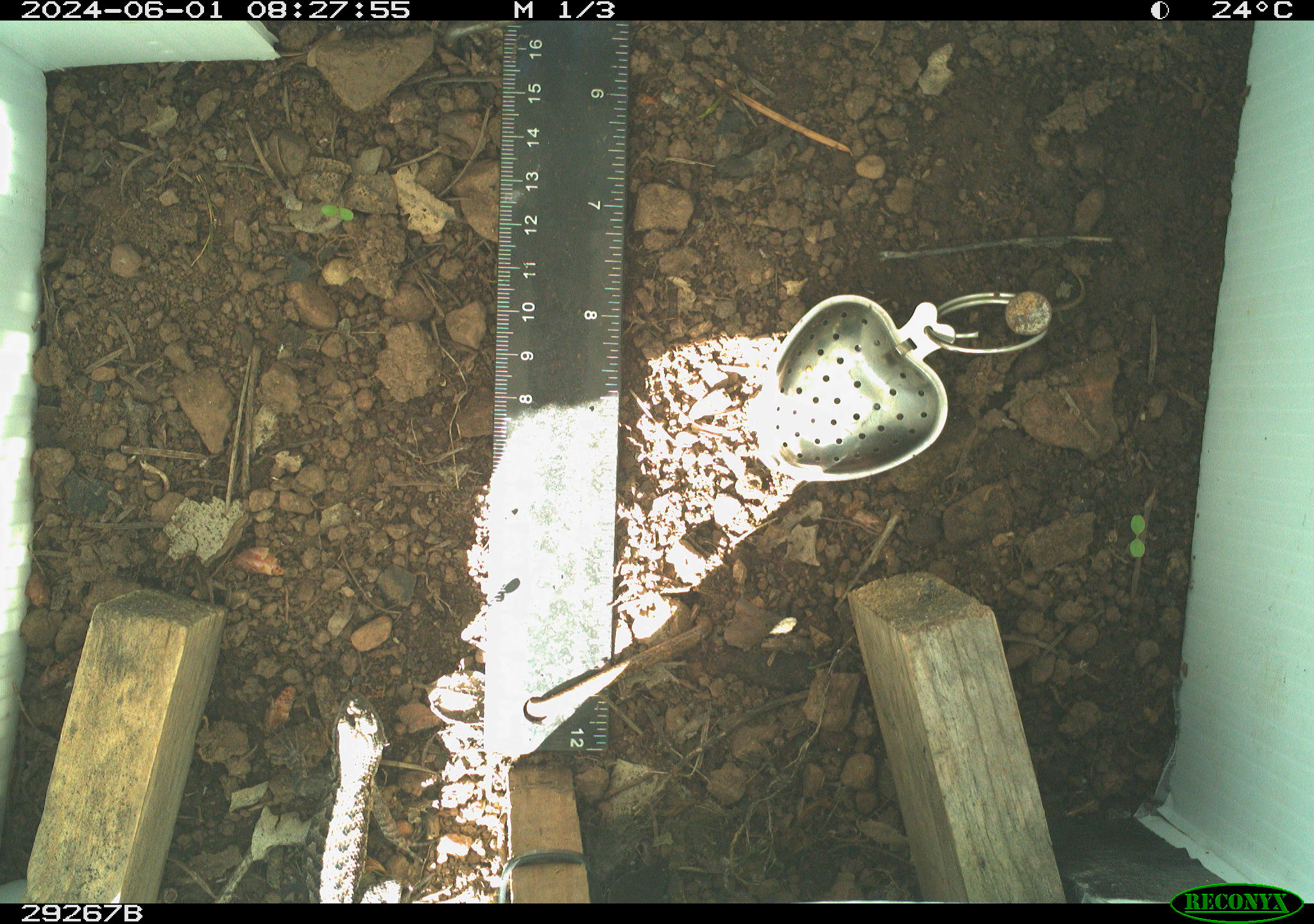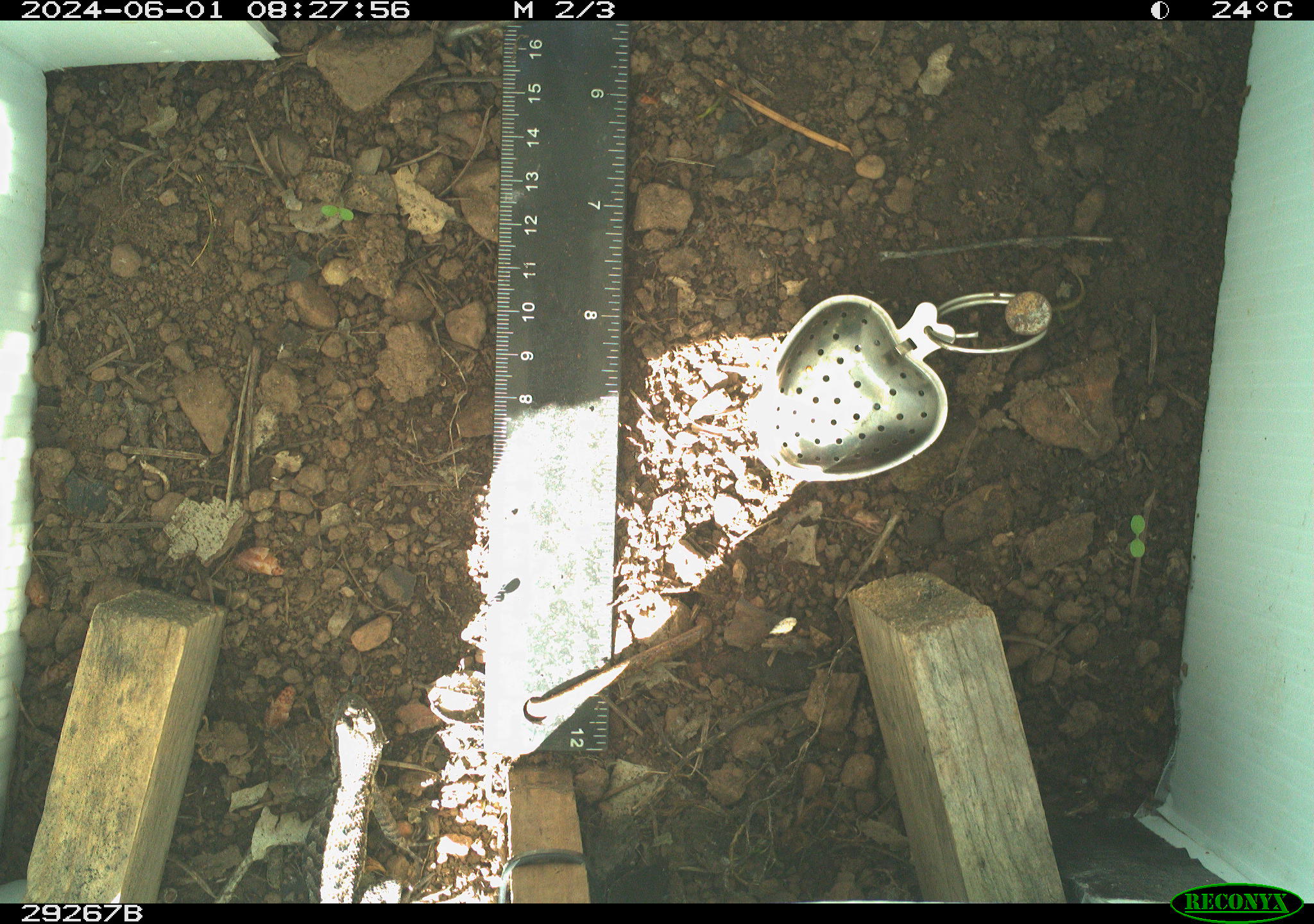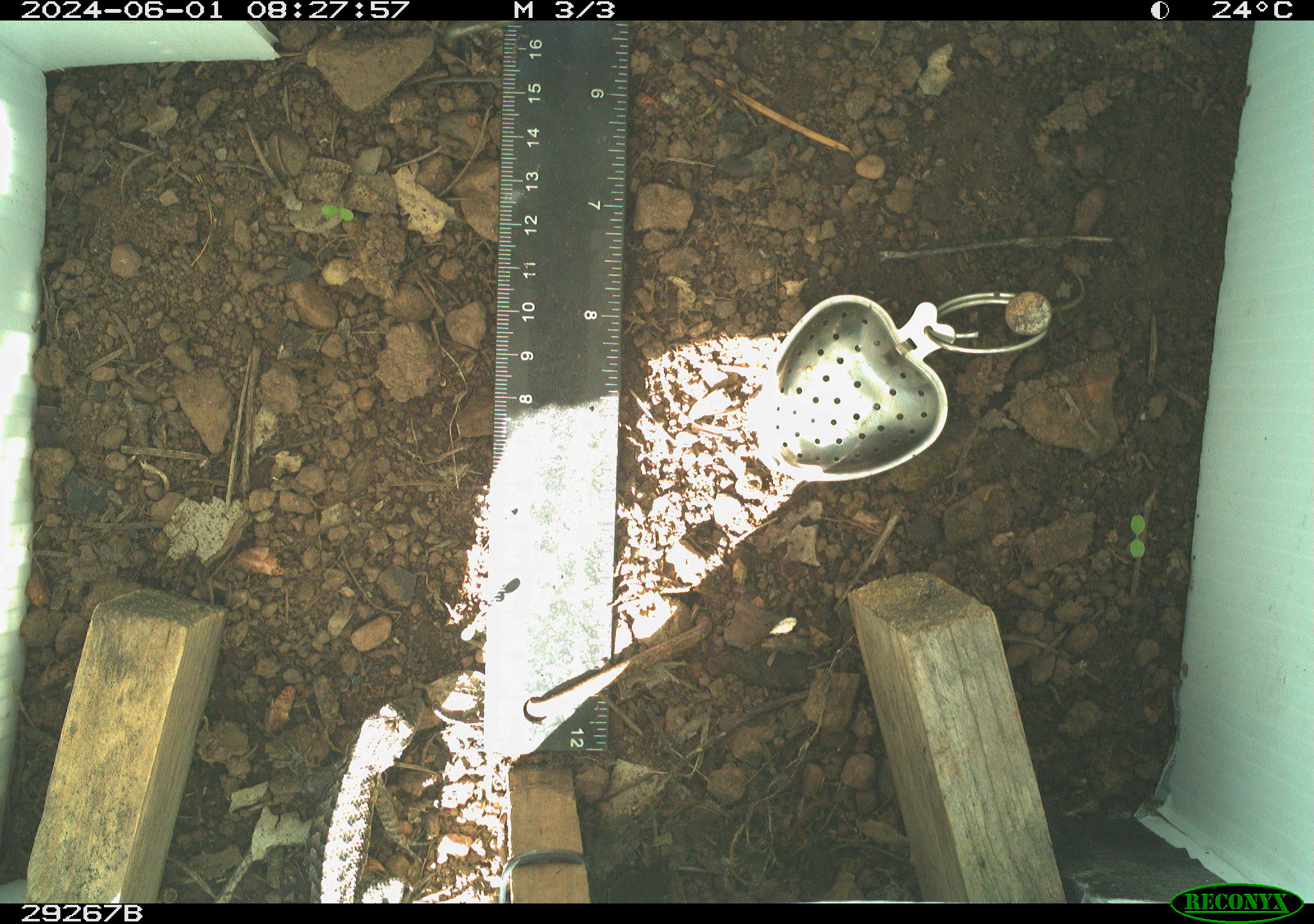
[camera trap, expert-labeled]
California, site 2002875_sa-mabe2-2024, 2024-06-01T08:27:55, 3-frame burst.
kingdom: Animalia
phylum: Chordata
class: Reptilia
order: Squamata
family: Phrynosomatidae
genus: Sceloporus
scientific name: Sceloporus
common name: spiny lizards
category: sceloporus species